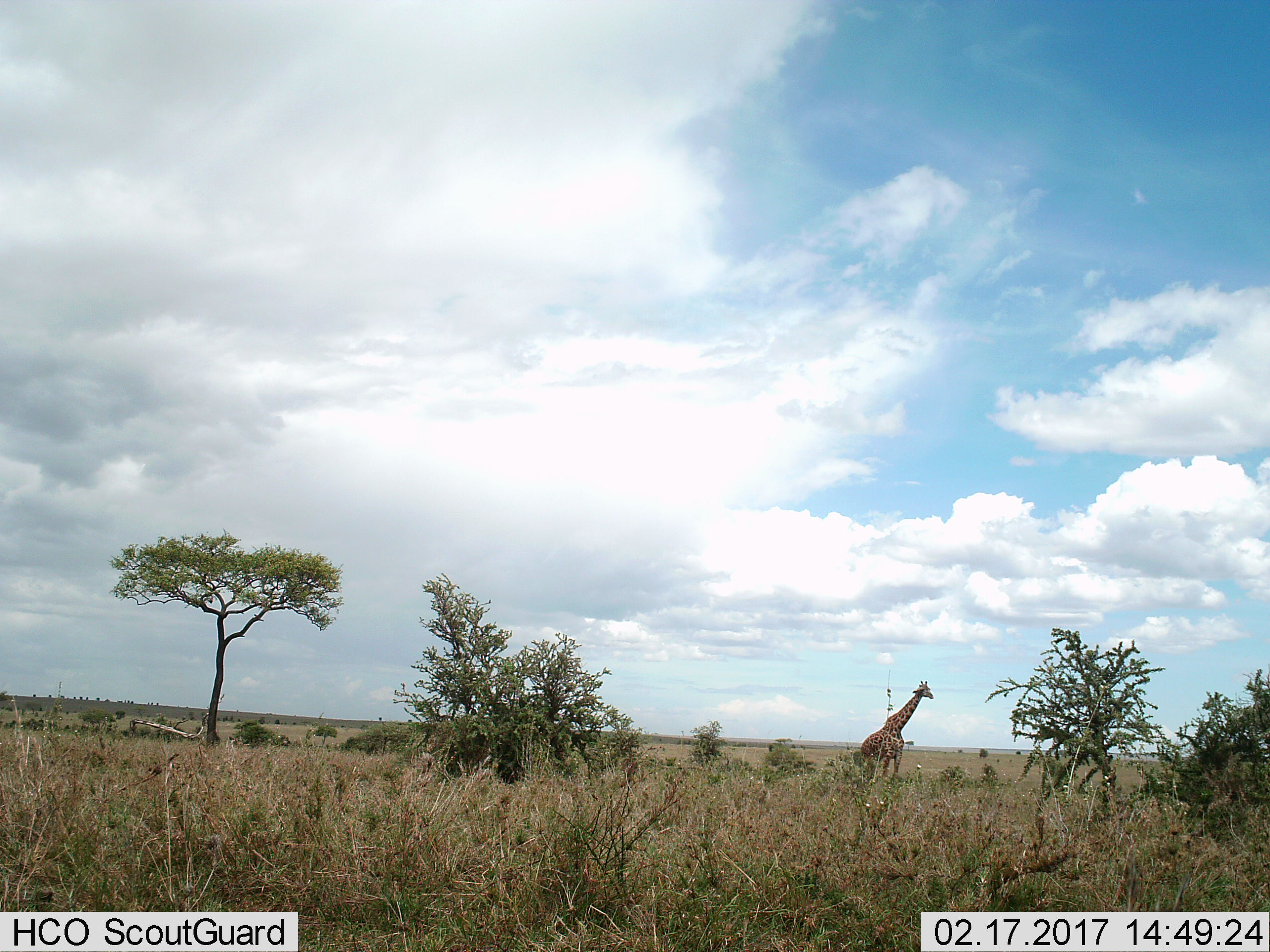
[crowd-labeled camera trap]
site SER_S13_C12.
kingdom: Animalia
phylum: Chordata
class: Mammalia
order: Artiodactyla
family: Giraffidae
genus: Giraffa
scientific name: Giraffa camelopardalis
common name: giraffe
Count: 1.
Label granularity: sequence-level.